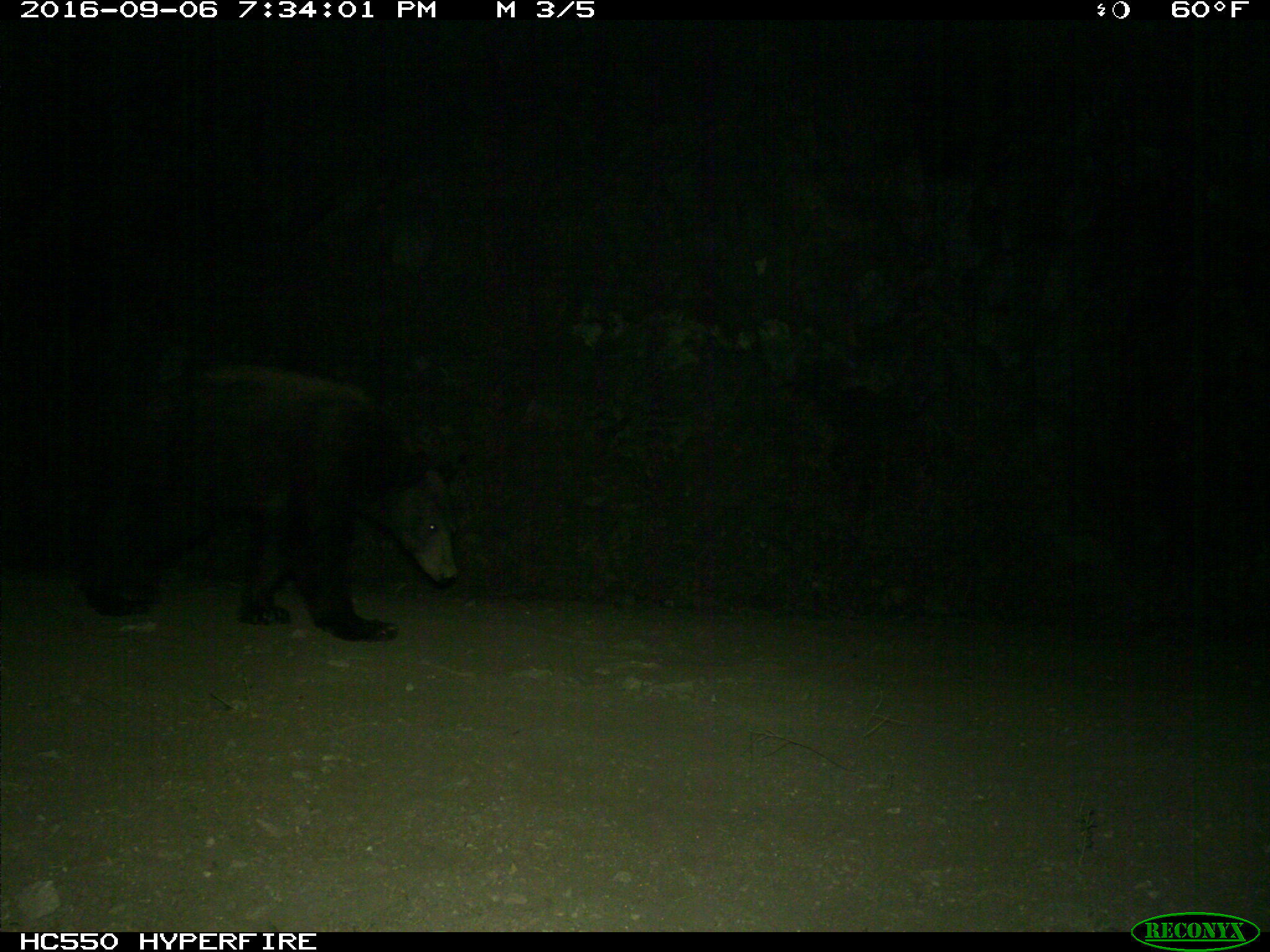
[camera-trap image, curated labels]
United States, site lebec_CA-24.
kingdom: Animalia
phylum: Chordata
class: Mammalia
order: Carnivora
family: Ursidae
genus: Ursus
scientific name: Ursus americanus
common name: american black bear